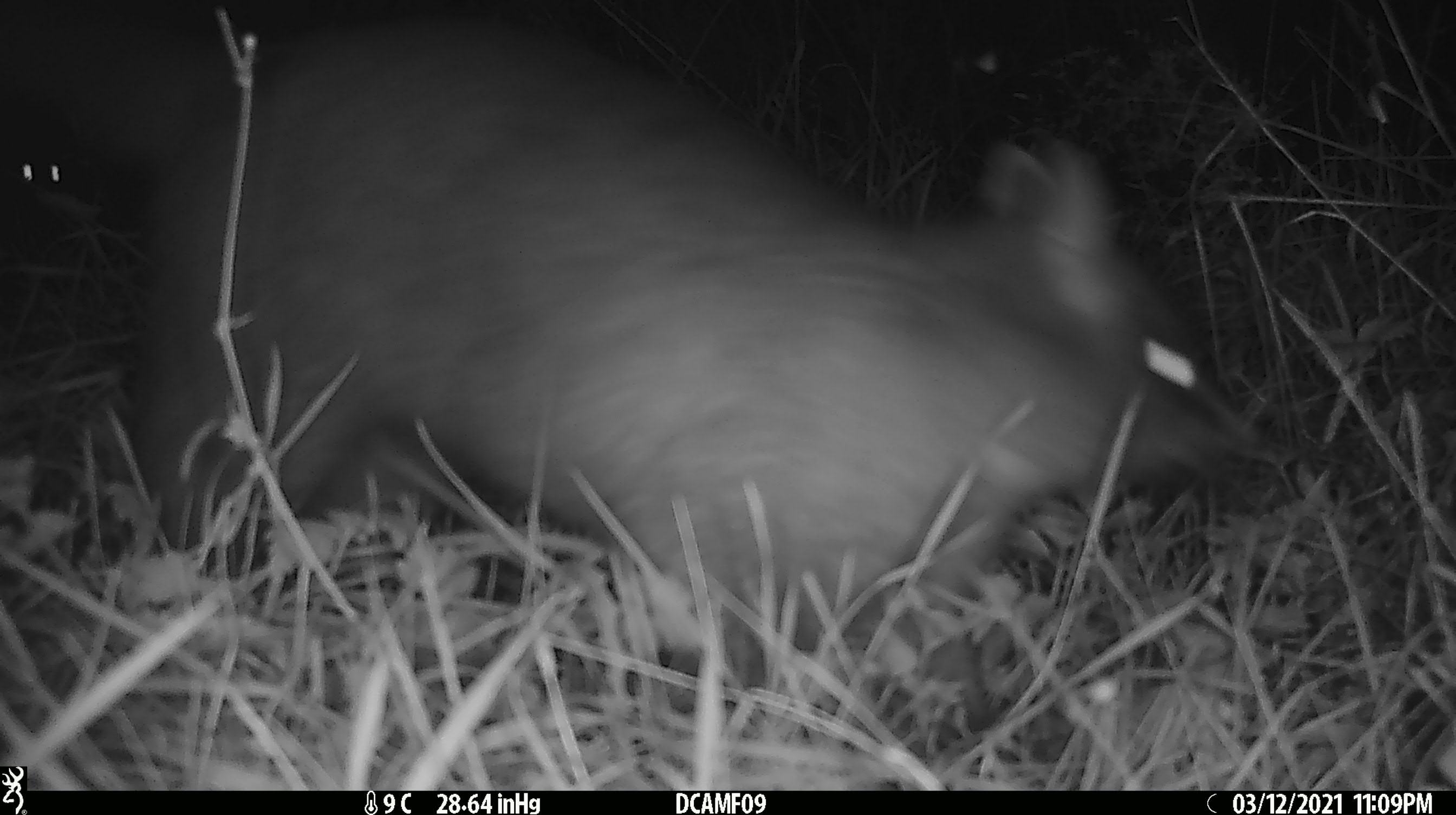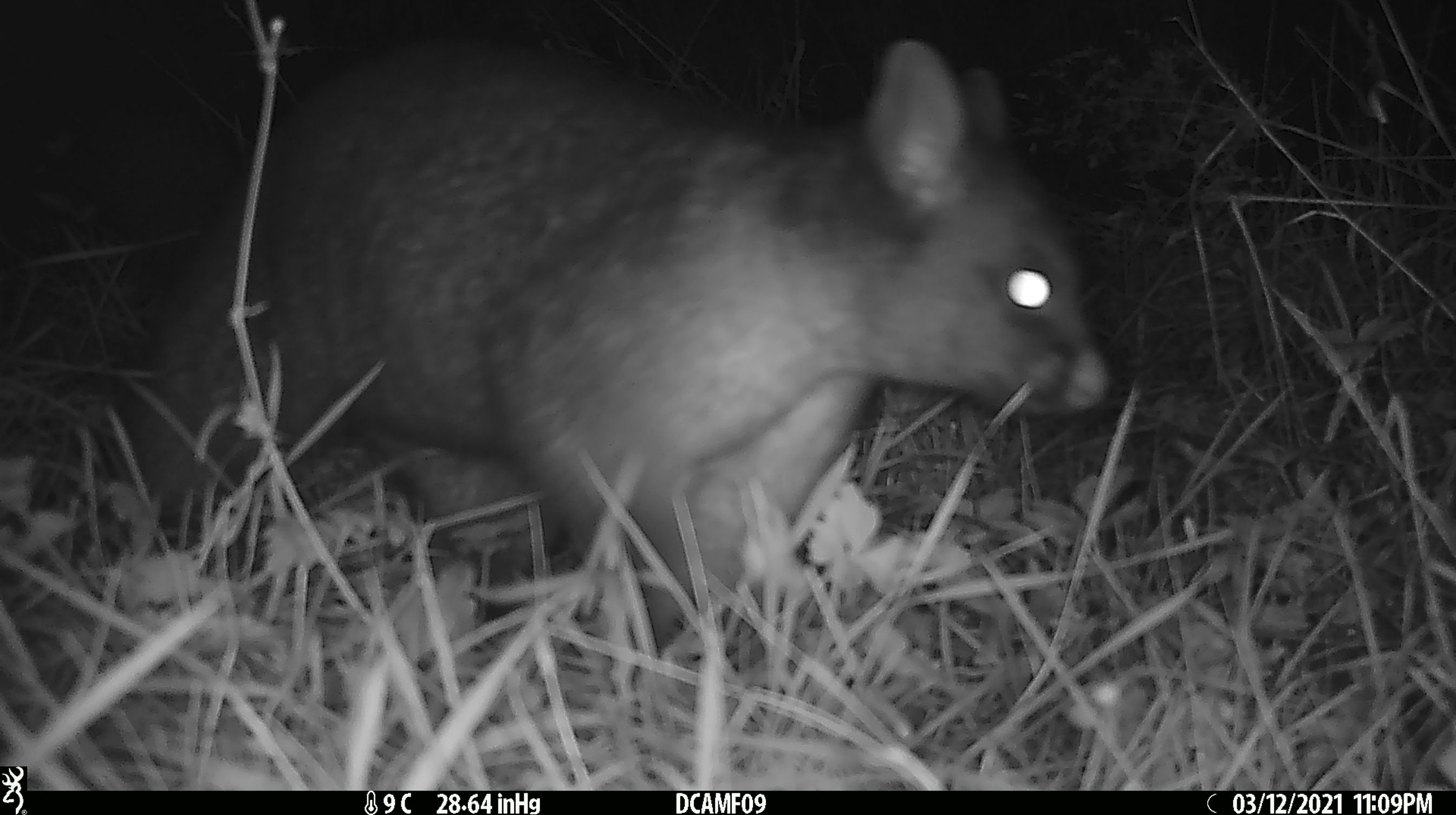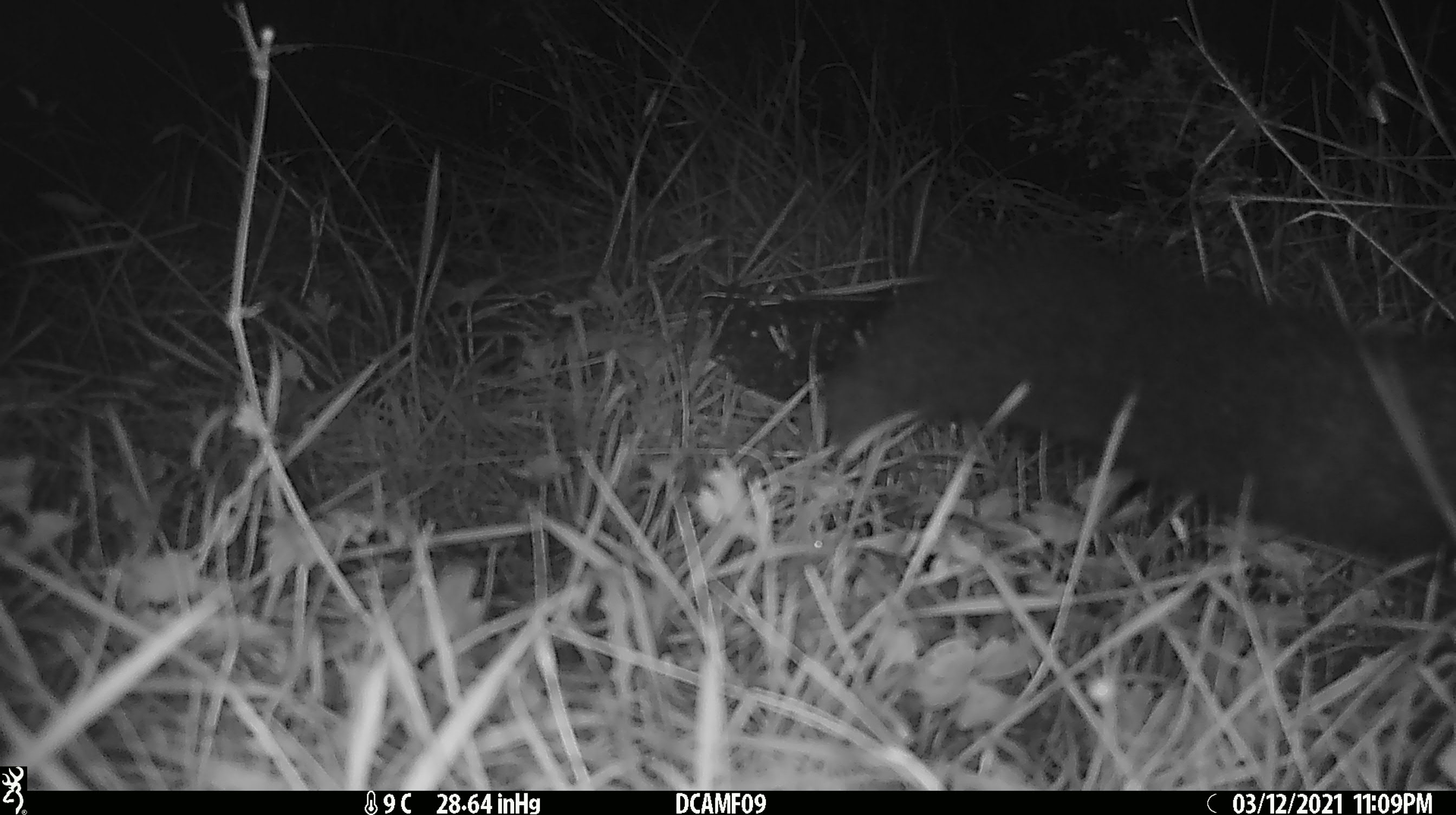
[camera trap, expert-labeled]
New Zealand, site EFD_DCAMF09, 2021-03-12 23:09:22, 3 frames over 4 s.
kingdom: Animalia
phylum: Chordata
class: Mammalia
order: Diprotodontia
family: Phalangeridae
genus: Trichosurus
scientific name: Trichosurus vulpecula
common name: common brushtail possum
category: possum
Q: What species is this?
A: Possum (common brushtail possum) (Trichosurus vulpecula).